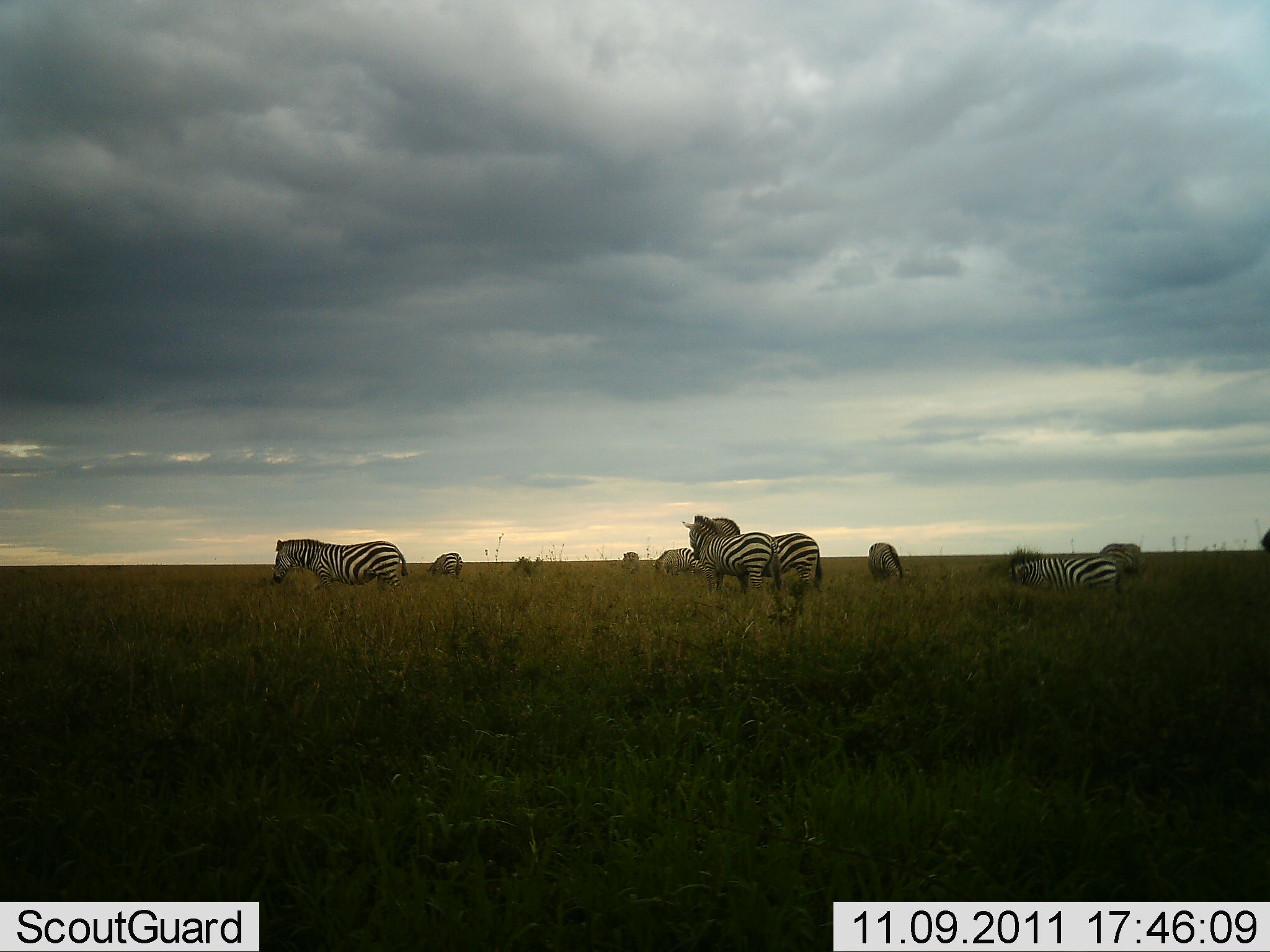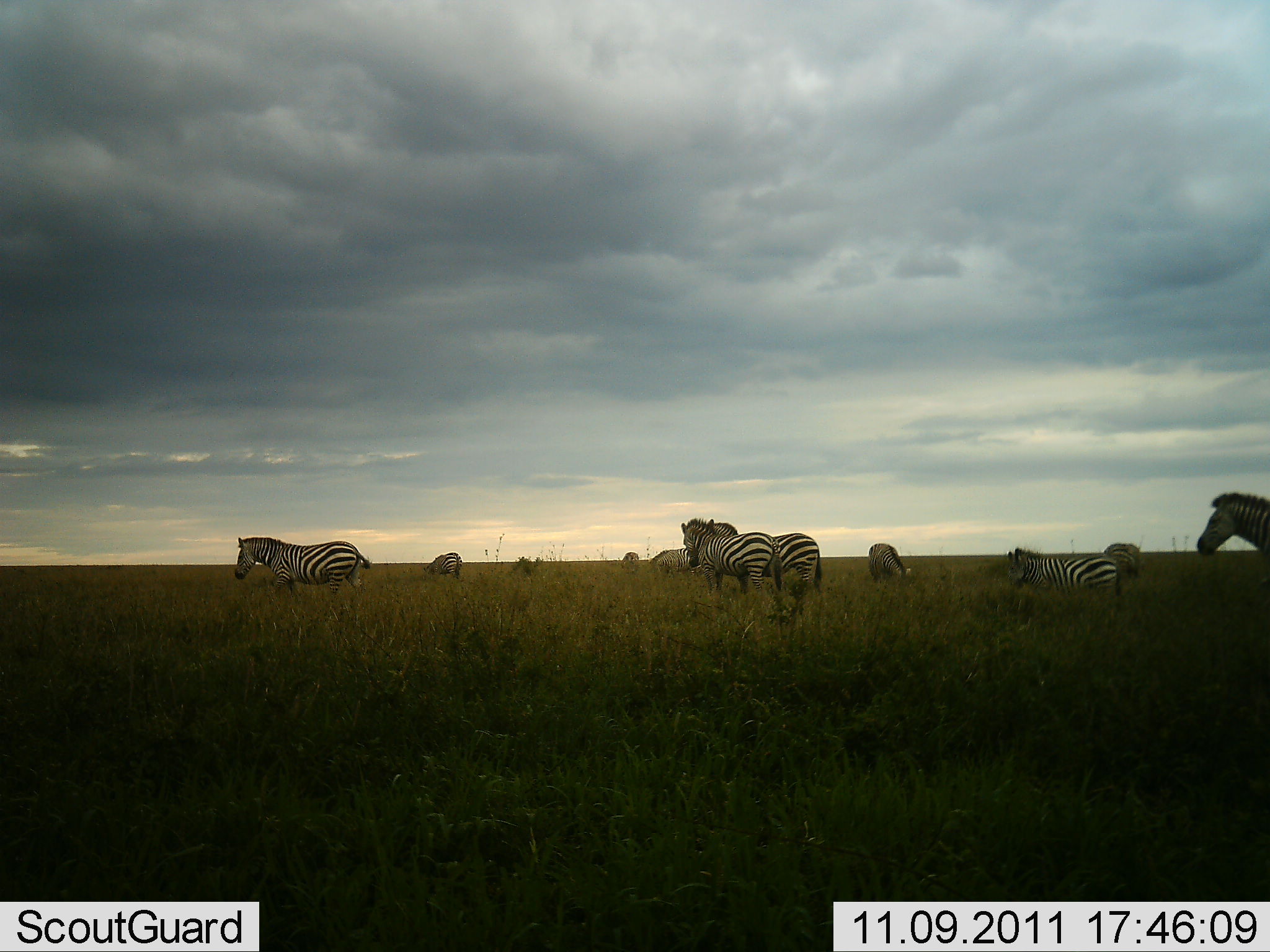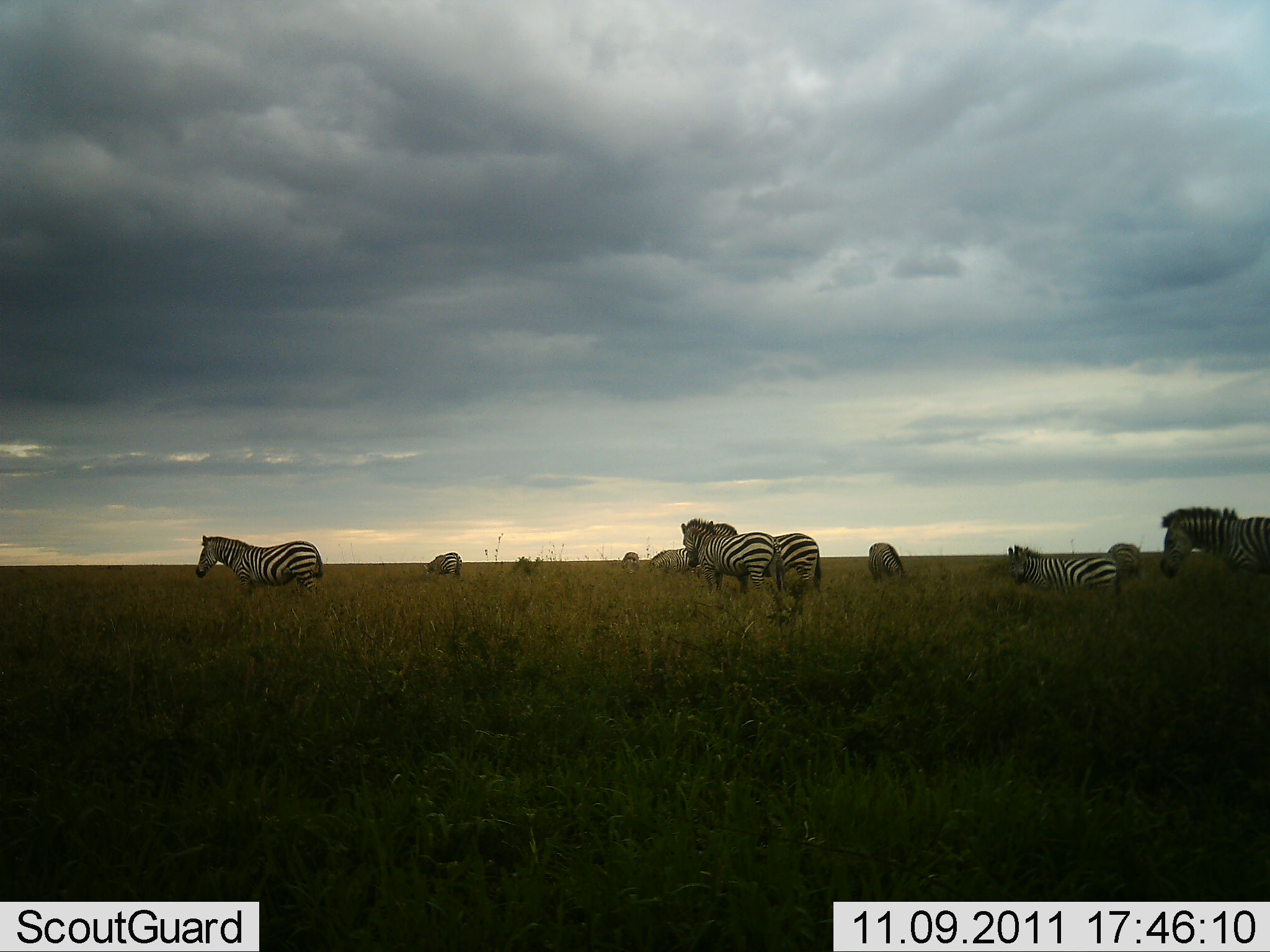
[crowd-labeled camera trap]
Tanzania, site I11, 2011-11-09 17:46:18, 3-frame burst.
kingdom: Animalia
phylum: Chordata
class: Mammalia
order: Perissodactyla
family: Equidae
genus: Equus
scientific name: Equus quagga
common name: plains zebra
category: zebra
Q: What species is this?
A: Zebra (plains zebra) (Equus quagga).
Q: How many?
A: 11-50.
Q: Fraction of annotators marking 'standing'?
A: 79%.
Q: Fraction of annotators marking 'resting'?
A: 14%.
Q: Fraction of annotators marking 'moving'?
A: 71%.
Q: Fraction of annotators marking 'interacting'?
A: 7%.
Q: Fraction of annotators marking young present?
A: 0%.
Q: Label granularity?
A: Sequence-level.